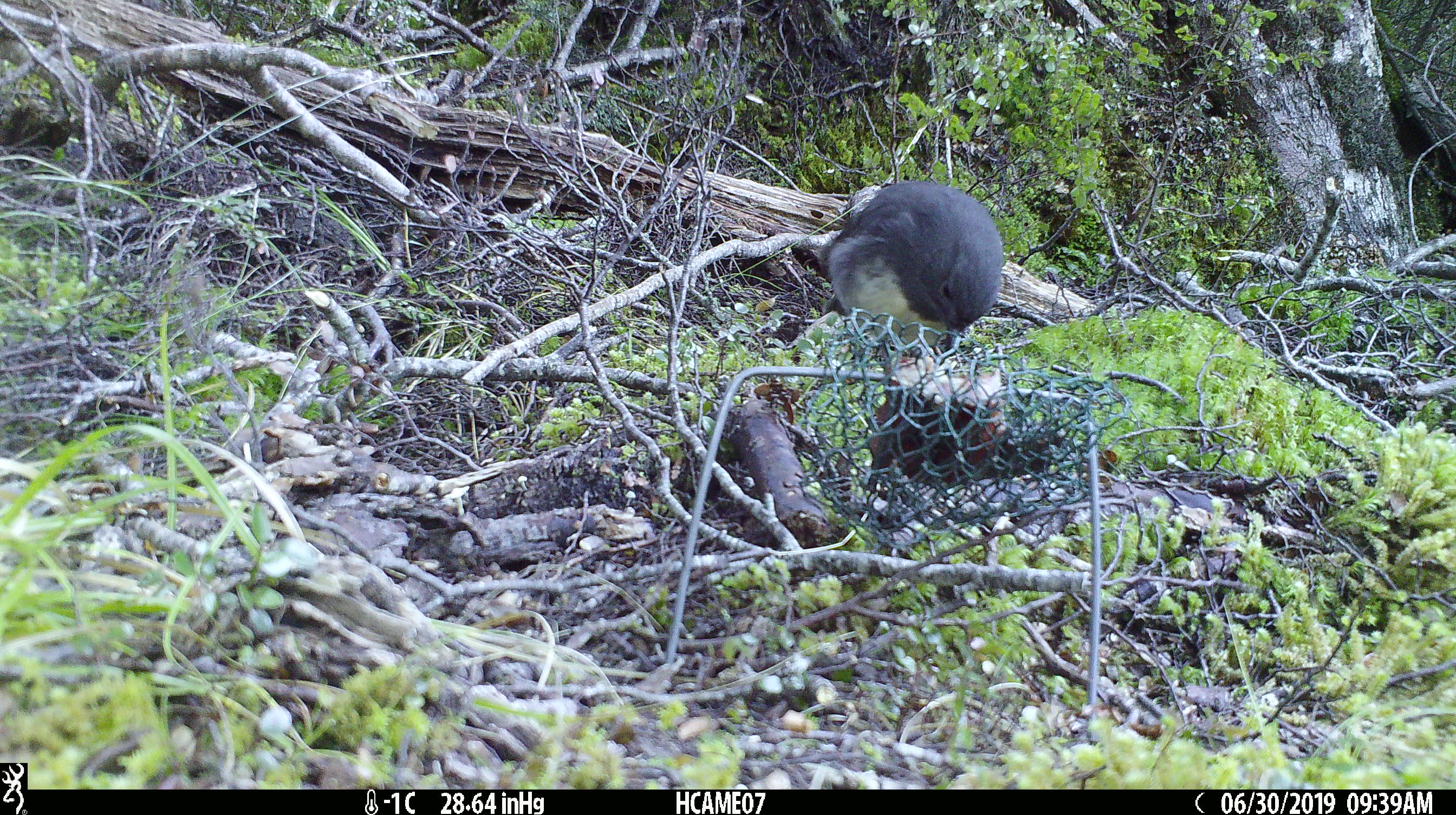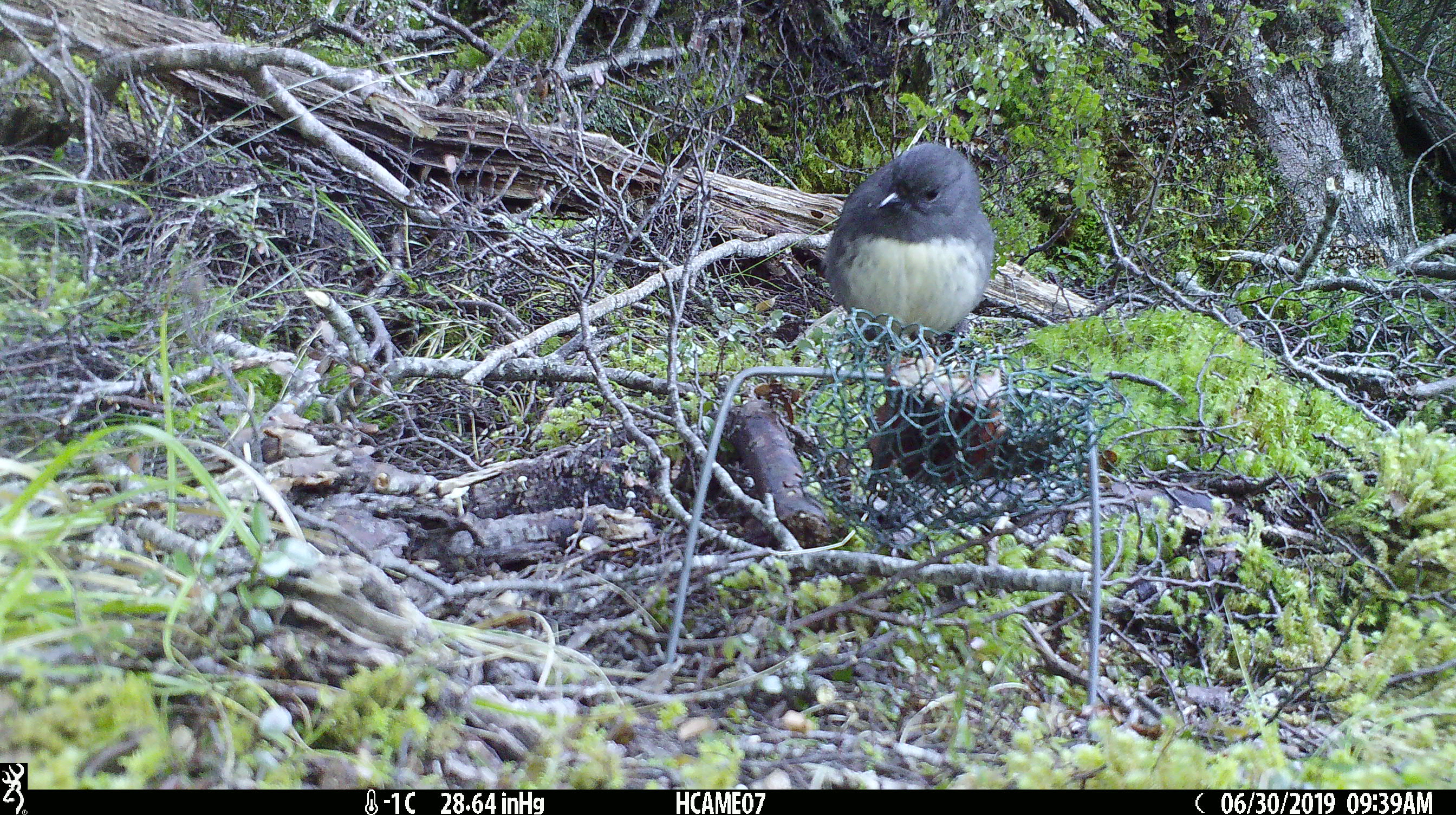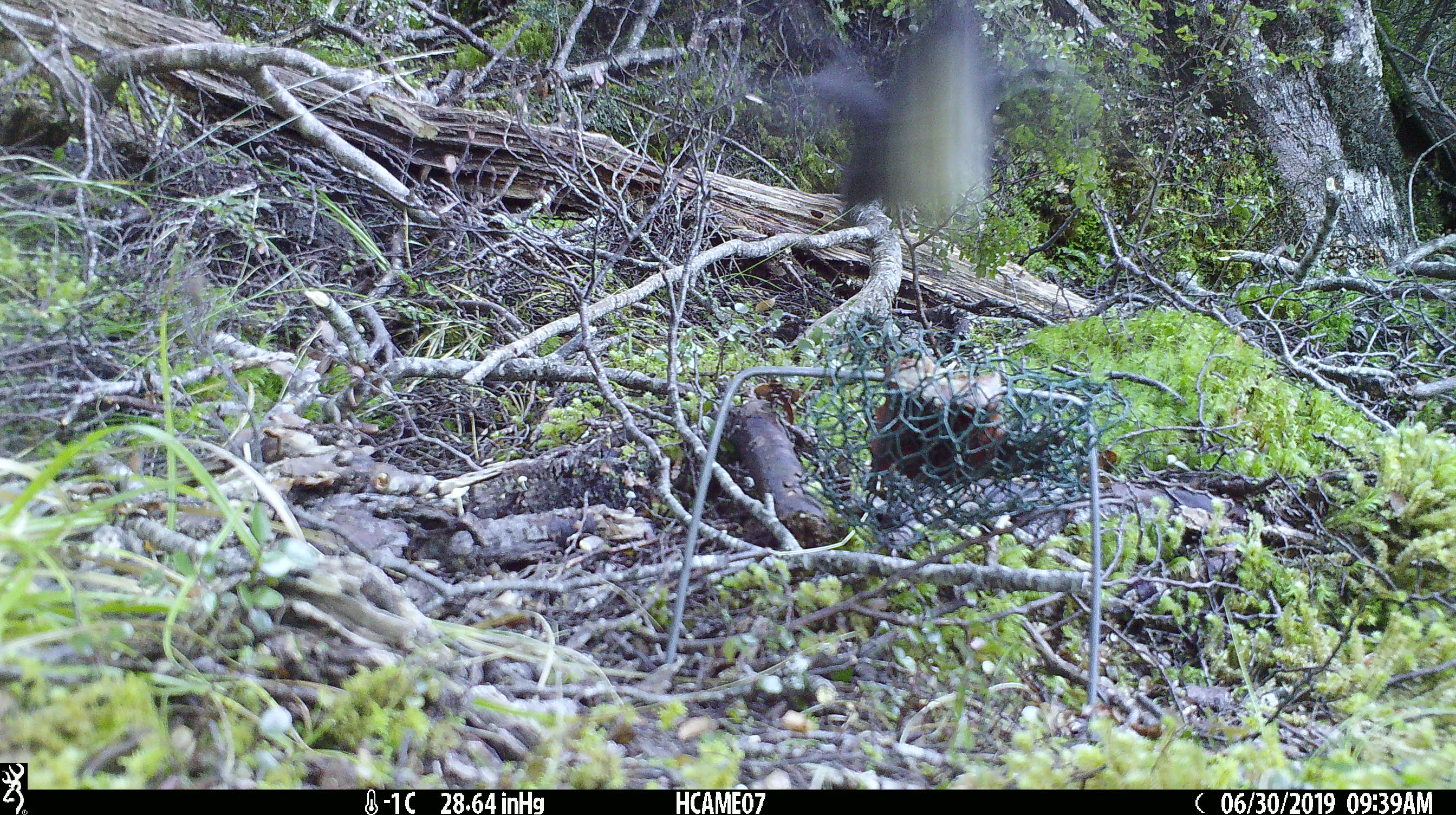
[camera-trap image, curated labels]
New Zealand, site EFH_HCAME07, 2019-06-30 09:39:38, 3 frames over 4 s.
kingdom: Animalia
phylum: Chordata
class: Aves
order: Passeriformes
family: Petroicidae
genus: Petroica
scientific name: Petroica australis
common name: new zealand robin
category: robin